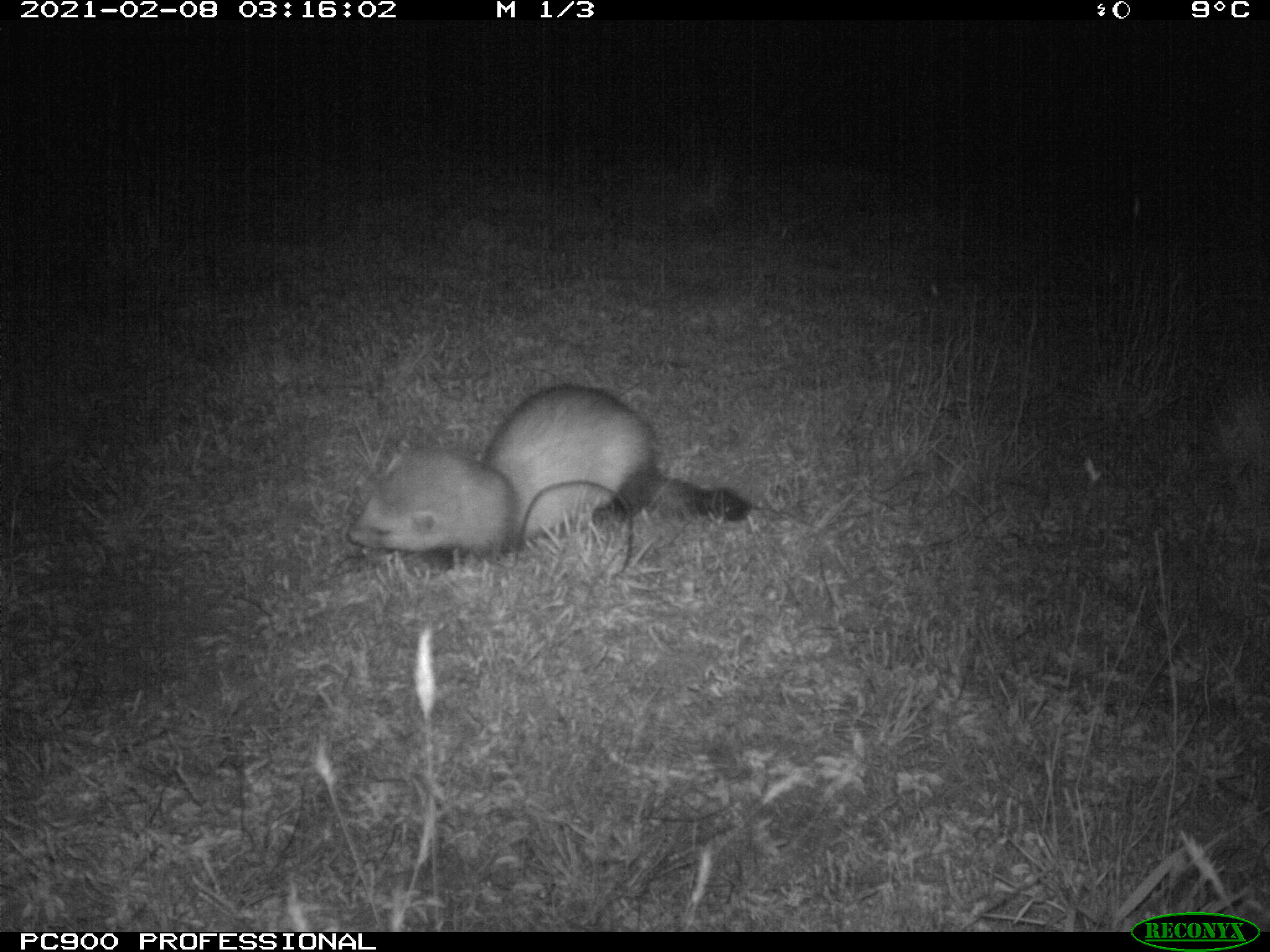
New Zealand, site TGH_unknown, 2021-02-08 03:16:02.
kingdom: Animalia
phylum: Chordata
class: Mammalia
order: Carnivora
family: Mustelidae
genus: Mustela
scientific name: Mustela furo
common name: ferret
Ferret (Mustela furo).